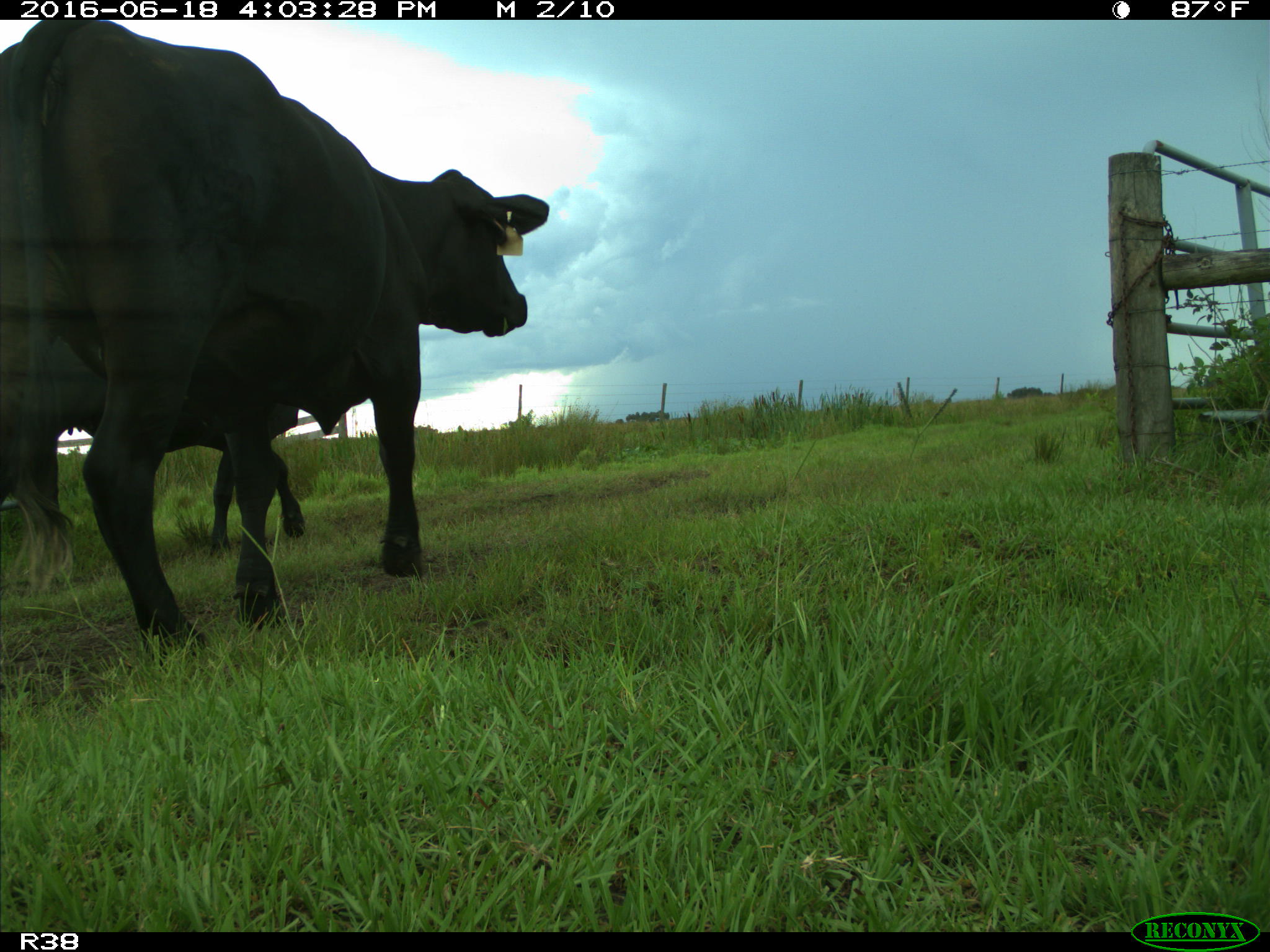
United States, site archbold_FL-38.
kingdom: Animalia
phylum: Chordata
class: Mammalia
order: Artiodactyla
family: Bovidae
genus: Bos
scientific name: Bos taurus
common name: domestic cow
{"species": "Bos taurus (domestic cow)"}